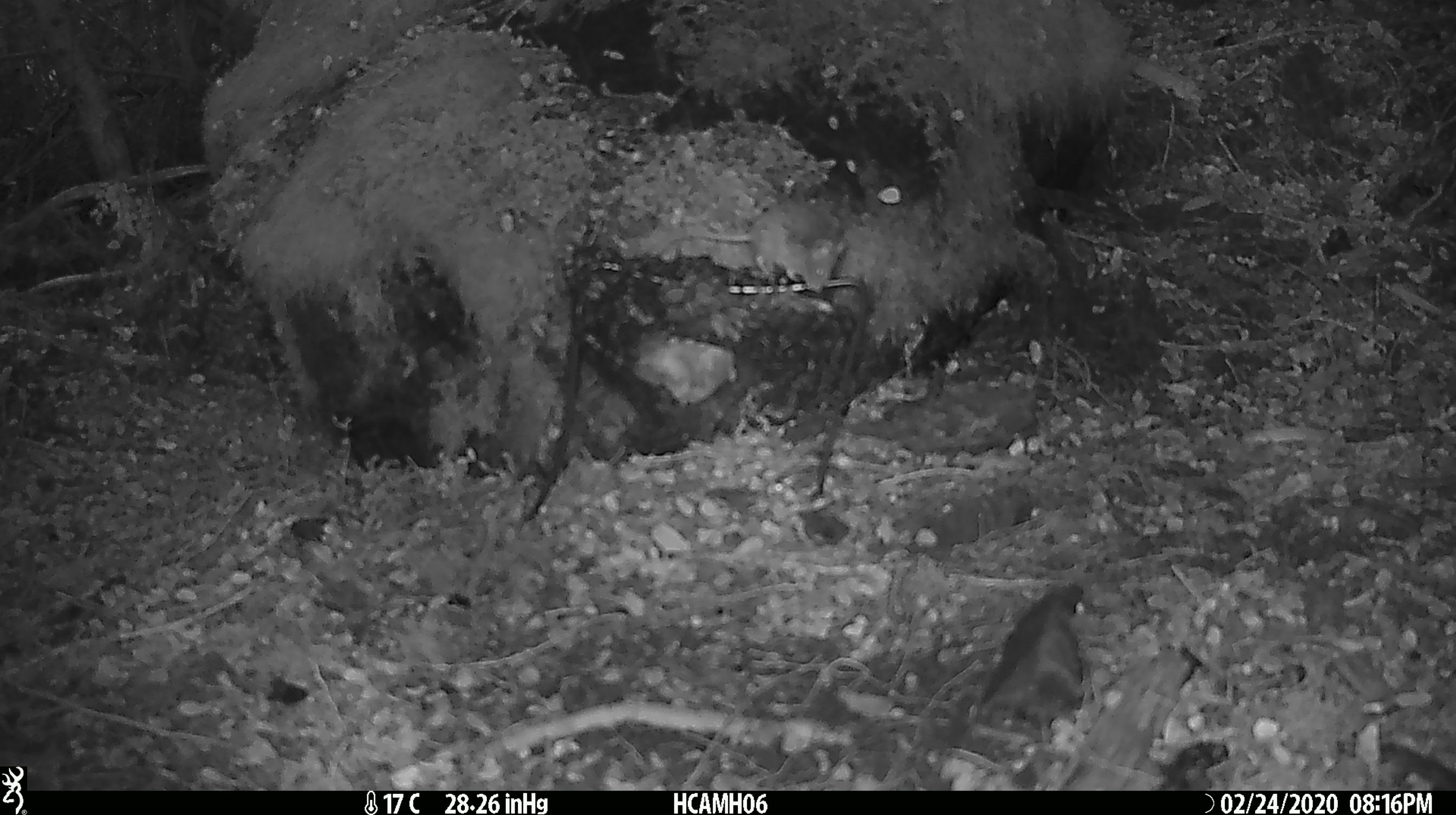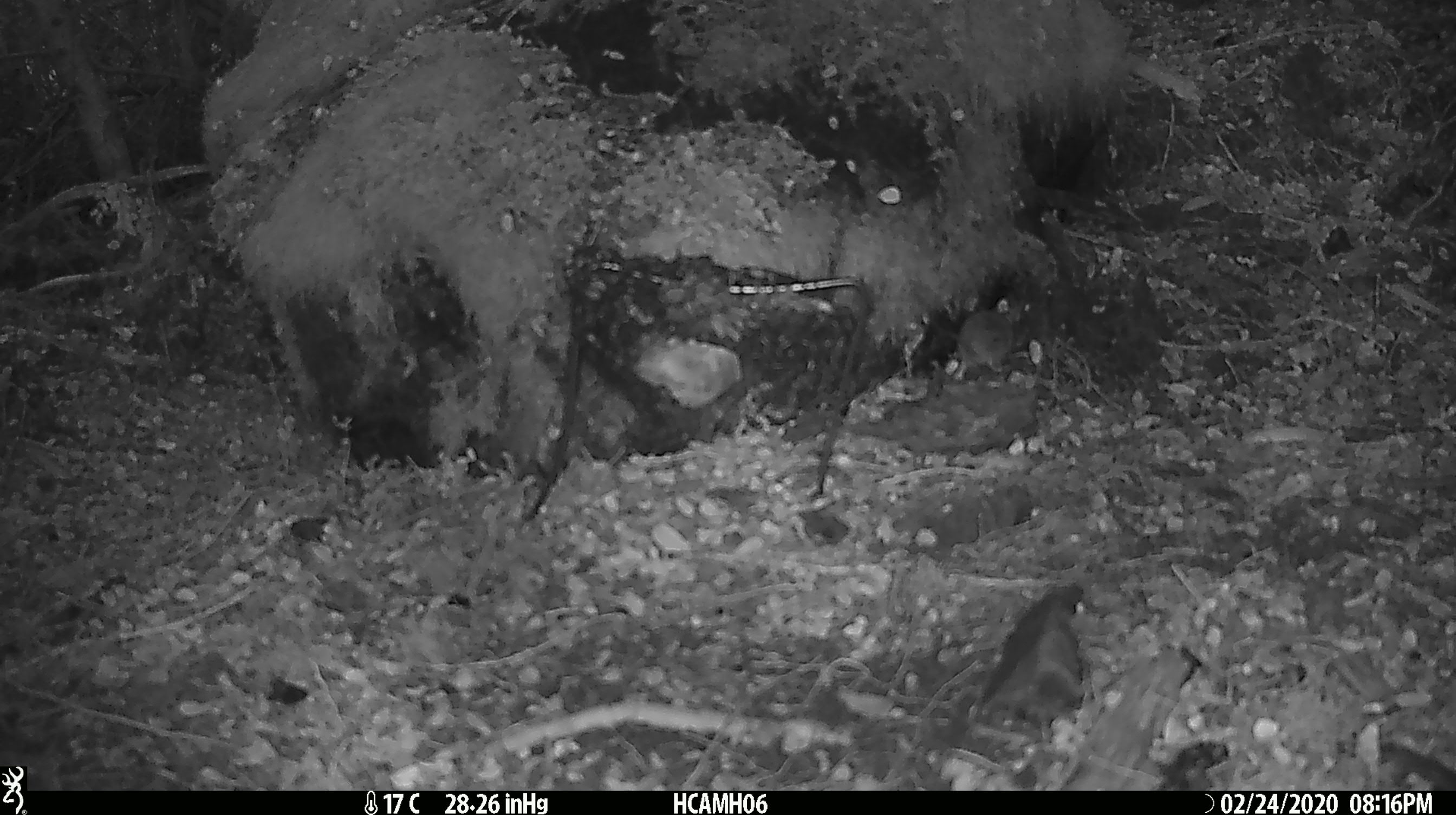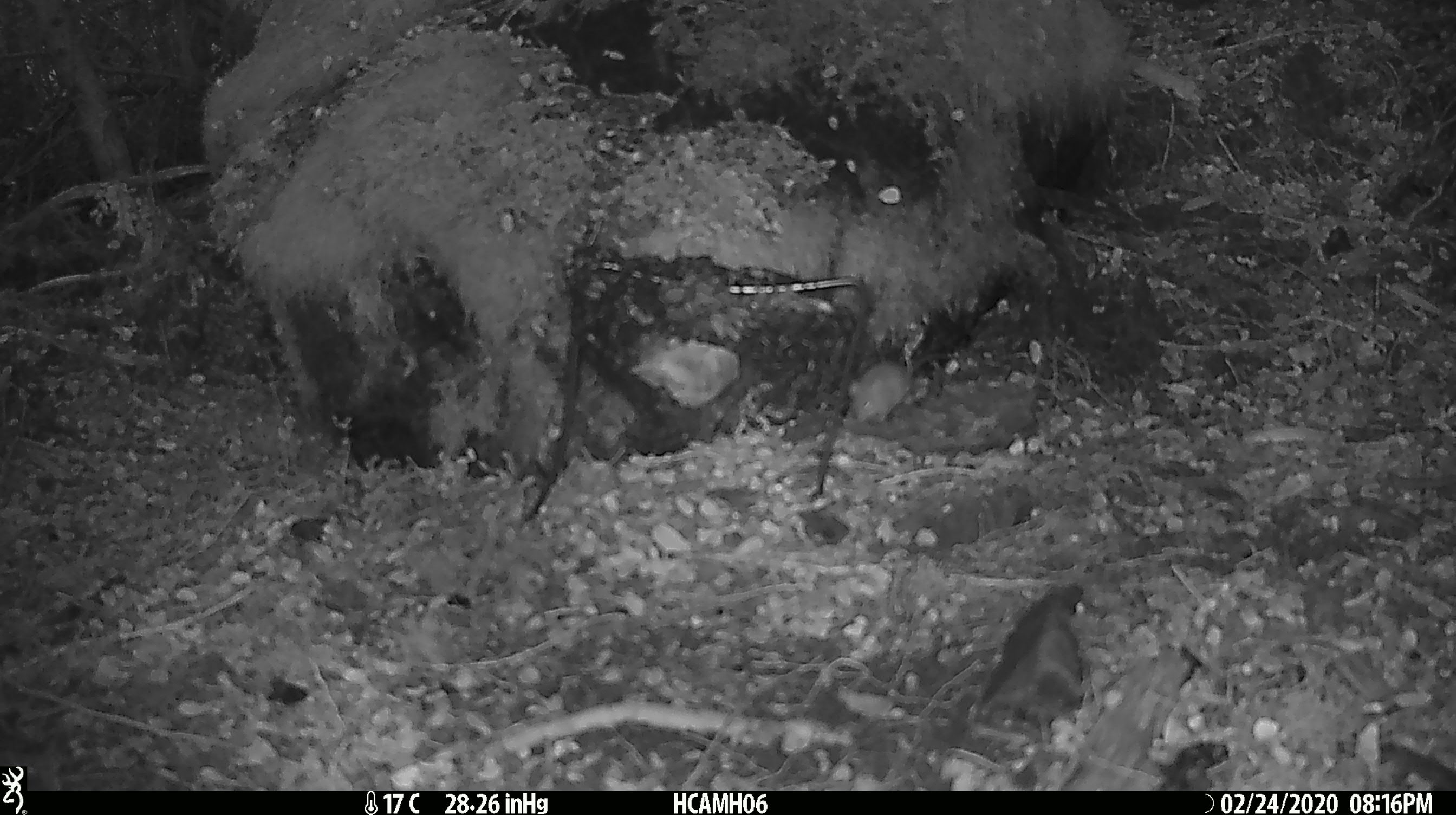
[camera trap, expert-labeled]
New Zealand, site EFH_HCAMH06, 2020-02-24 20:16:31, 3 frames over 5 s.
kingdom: Animalia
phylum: Chordata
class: Mammalia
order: Rodentia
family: Muridae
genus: Mus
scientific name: Mus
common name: mouse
Mouse (Mus).